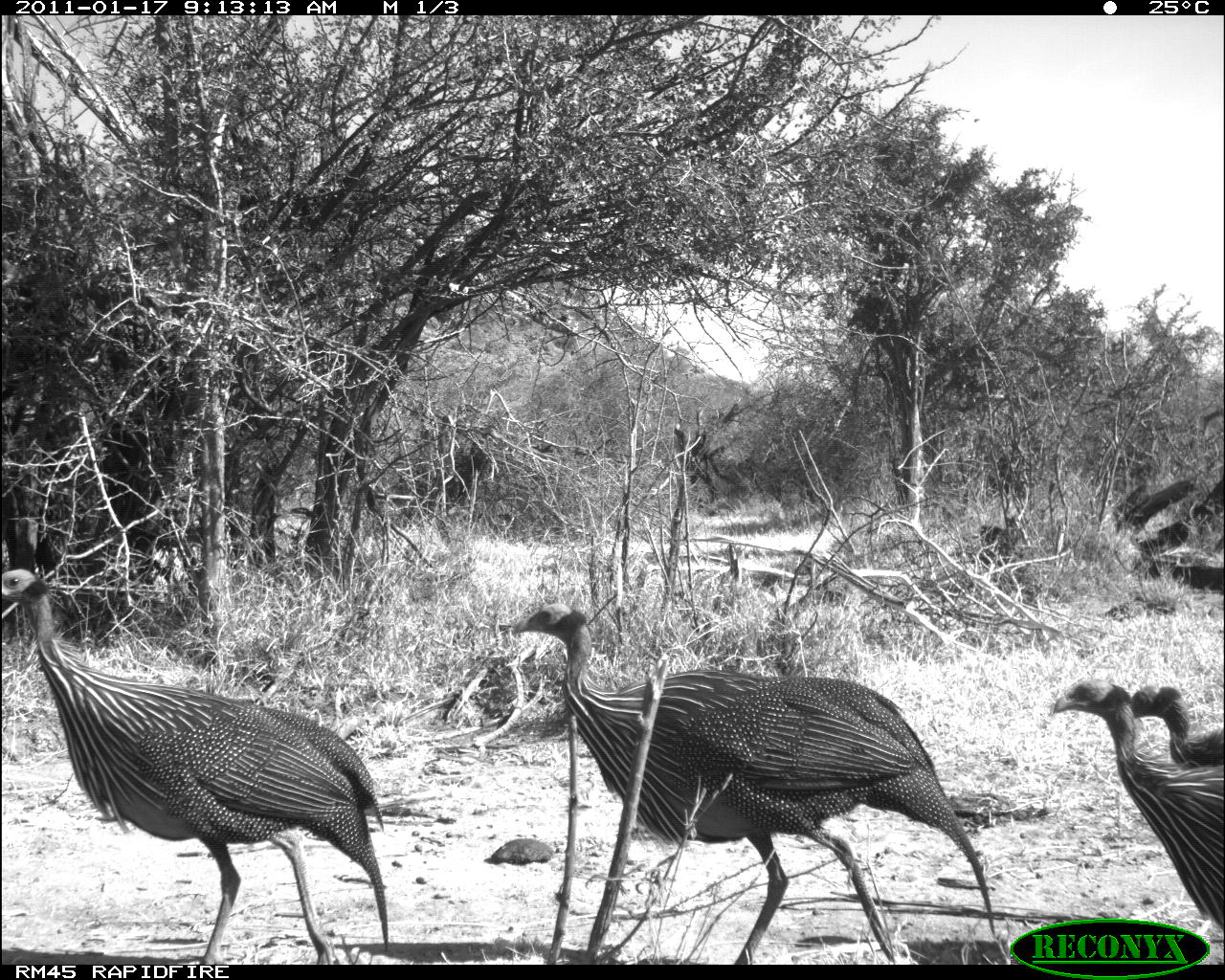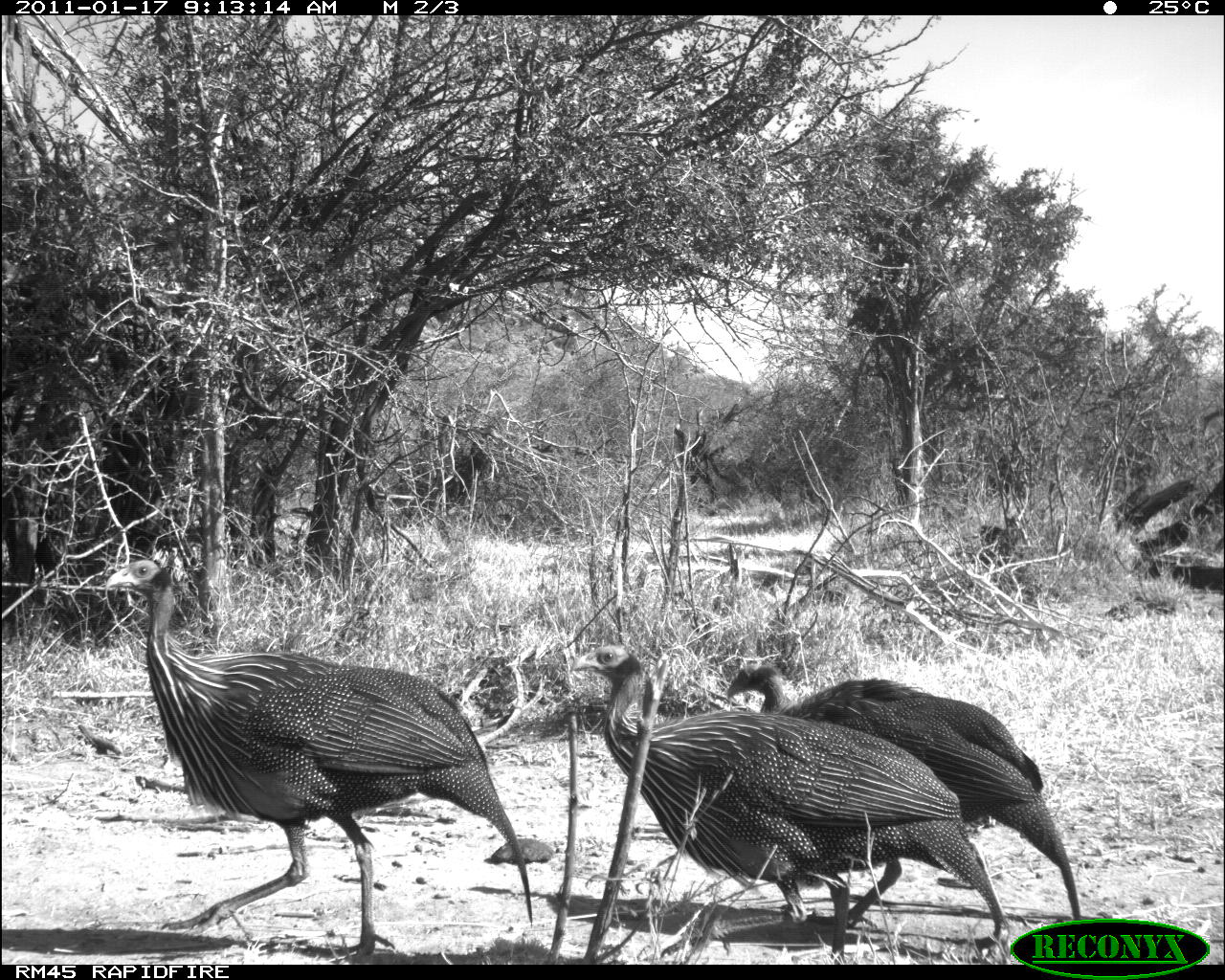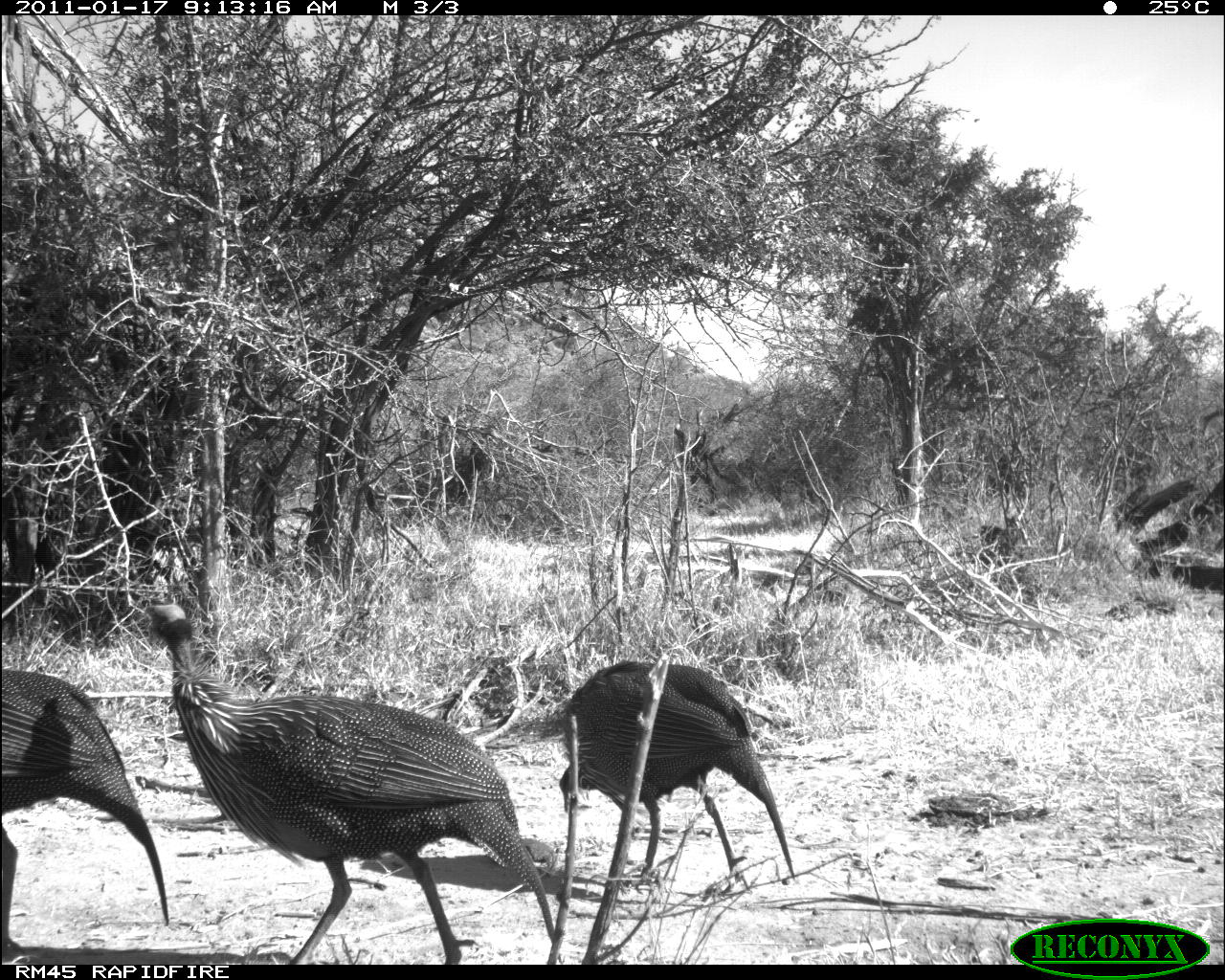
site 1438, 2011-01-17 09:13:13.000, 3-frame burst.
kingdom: Animalia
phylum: Chordata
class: Aves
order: Galliformes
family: Numididae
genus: Acryllium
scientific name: Acryllium vulturinum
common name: vulturine guineafowl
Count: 4.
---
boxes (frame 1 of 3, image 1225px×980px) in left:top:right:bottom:
acryllium vulturinum: 507:597:997:962; 0:563:391:964; 1049:676:1224:933; 1126:679:1225:772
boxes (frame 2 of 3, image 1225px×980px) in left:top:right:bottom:
acryllium vulturinum: 101:555:535:962; 570:641:1015:964; 723:661:1082:931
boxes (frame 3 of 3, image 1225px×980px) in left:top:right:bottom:
acryllium vulturinum: 138:599:556:963; 553:654:797:892; 0:661:172:958